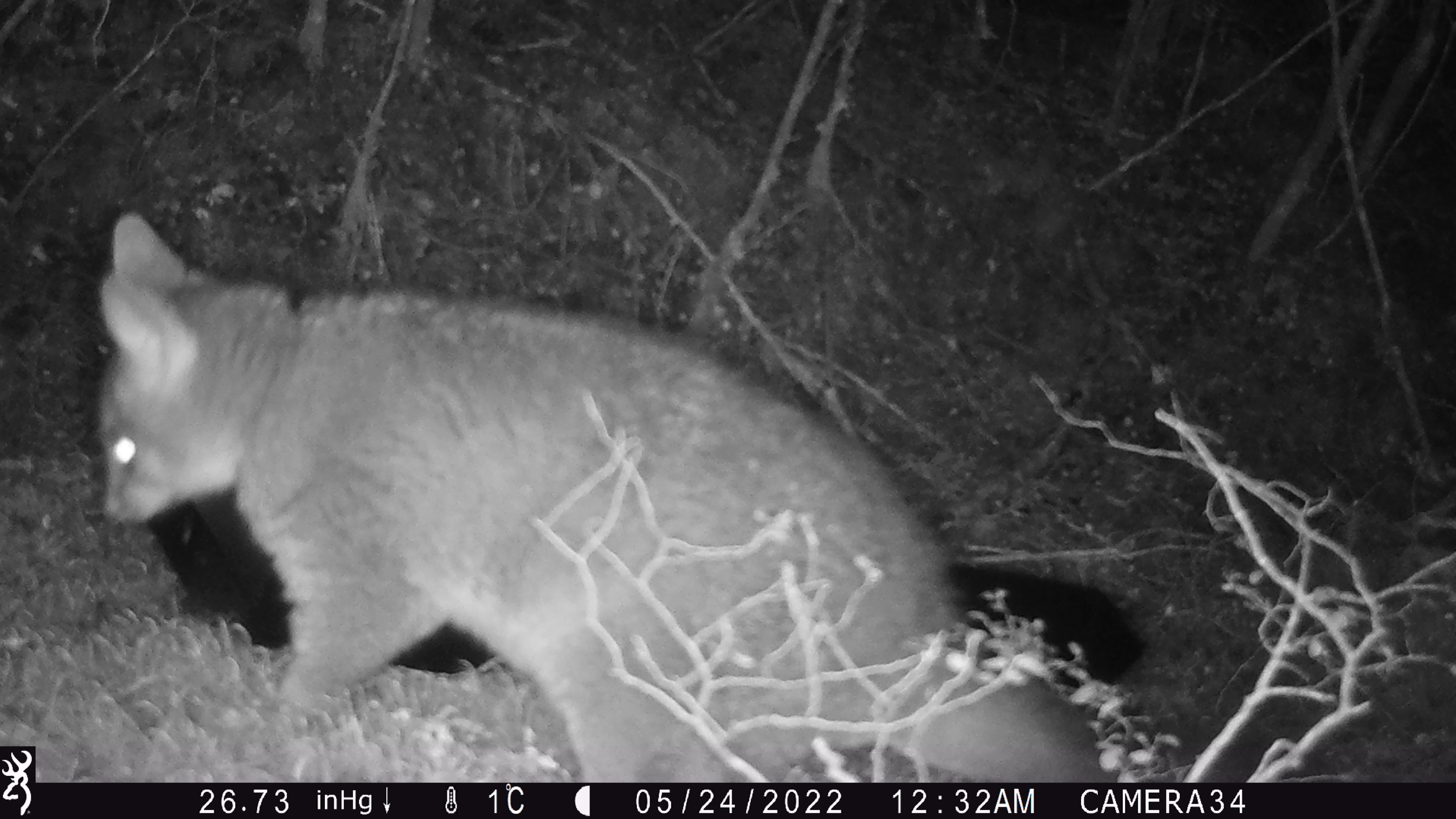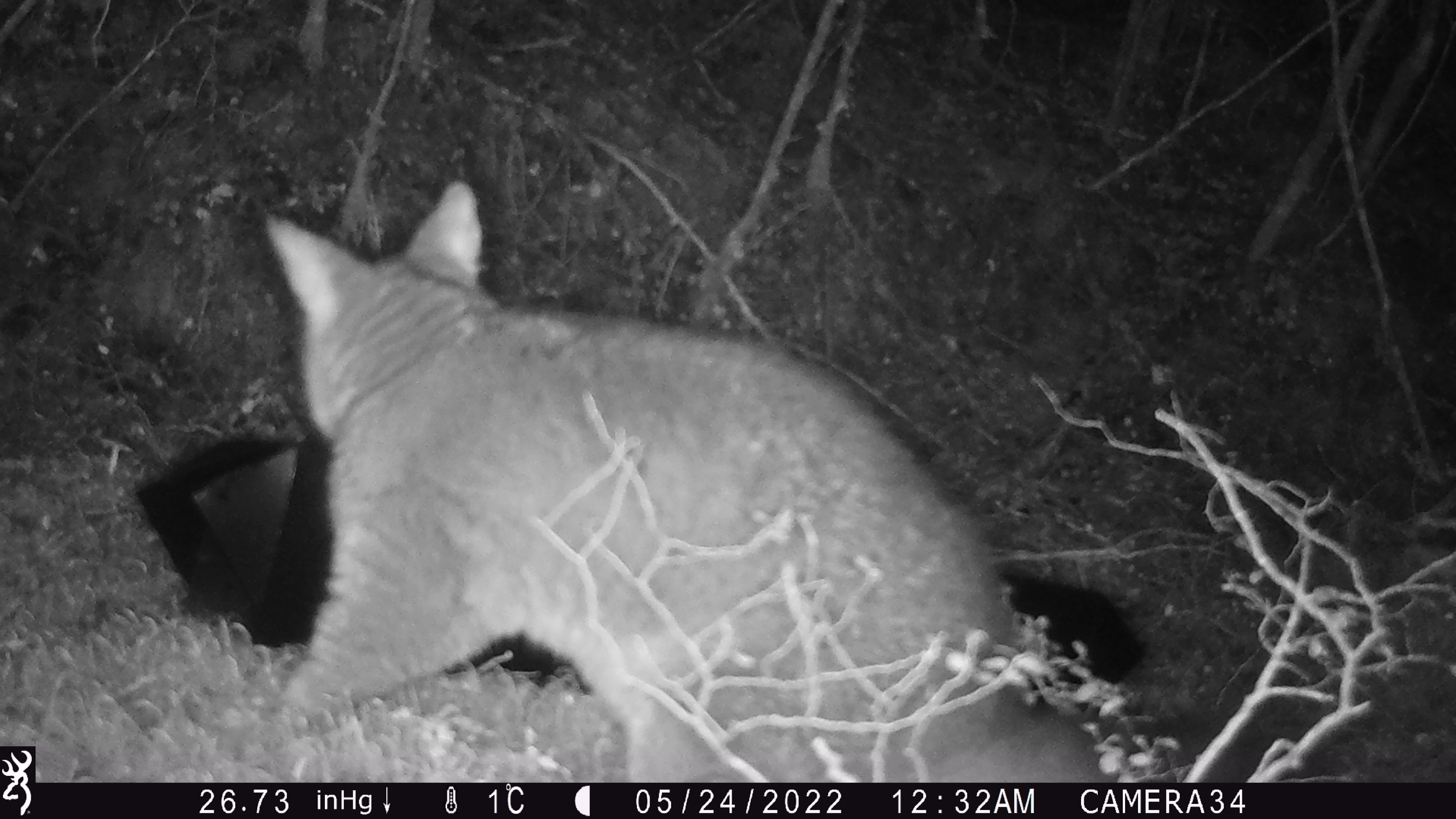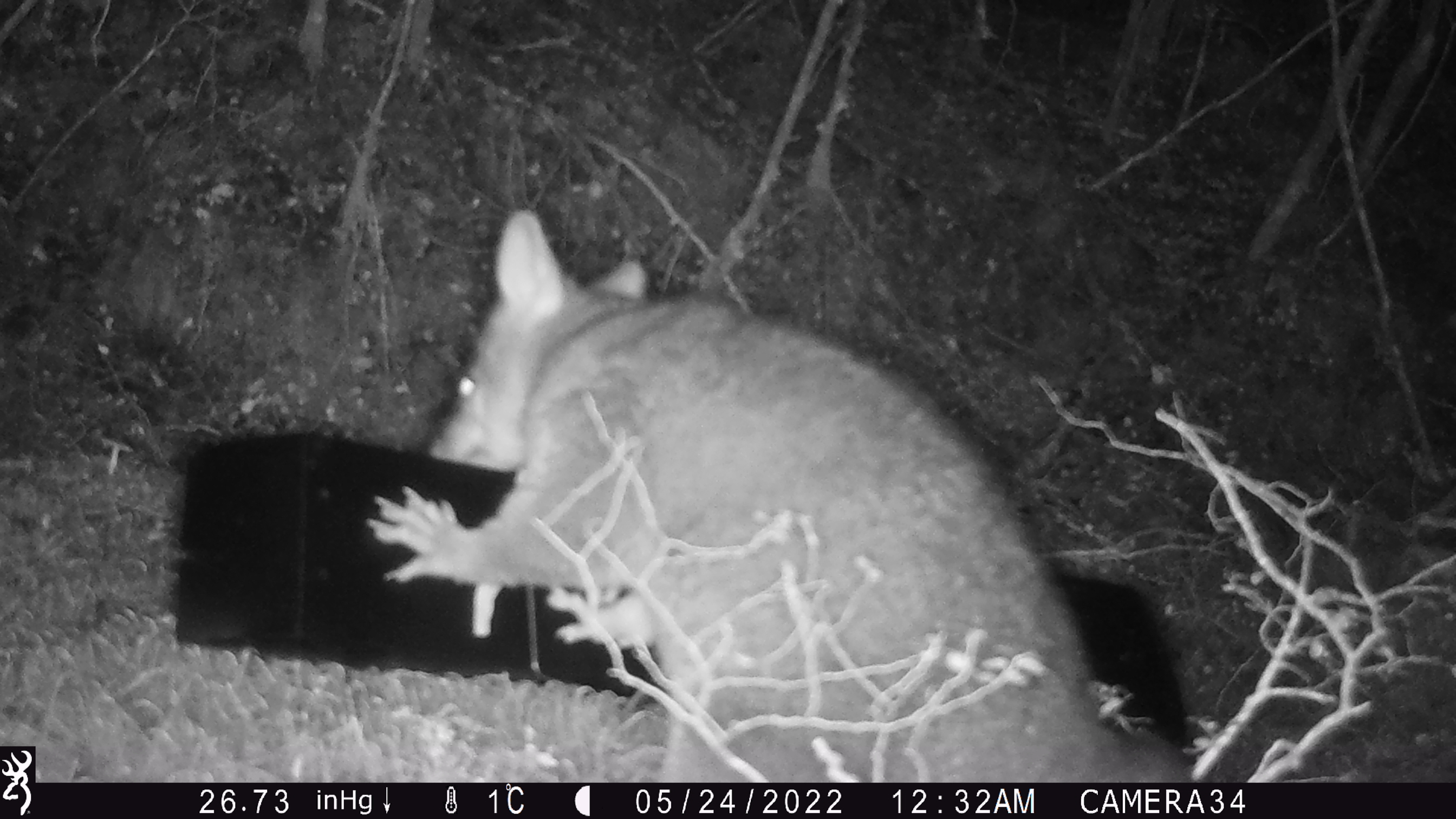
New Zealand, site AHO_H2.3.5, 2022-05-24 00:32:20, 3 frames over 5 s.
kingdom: Animalia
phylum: Chordata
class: Mammalia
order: Diprotodontia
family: Phalangeridae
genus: Trichosurus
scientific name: Trichosurus vulpecula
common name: common brushtail possum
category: possum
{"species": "possum (common brushtail possum) (Trichosurus vulpecula)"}